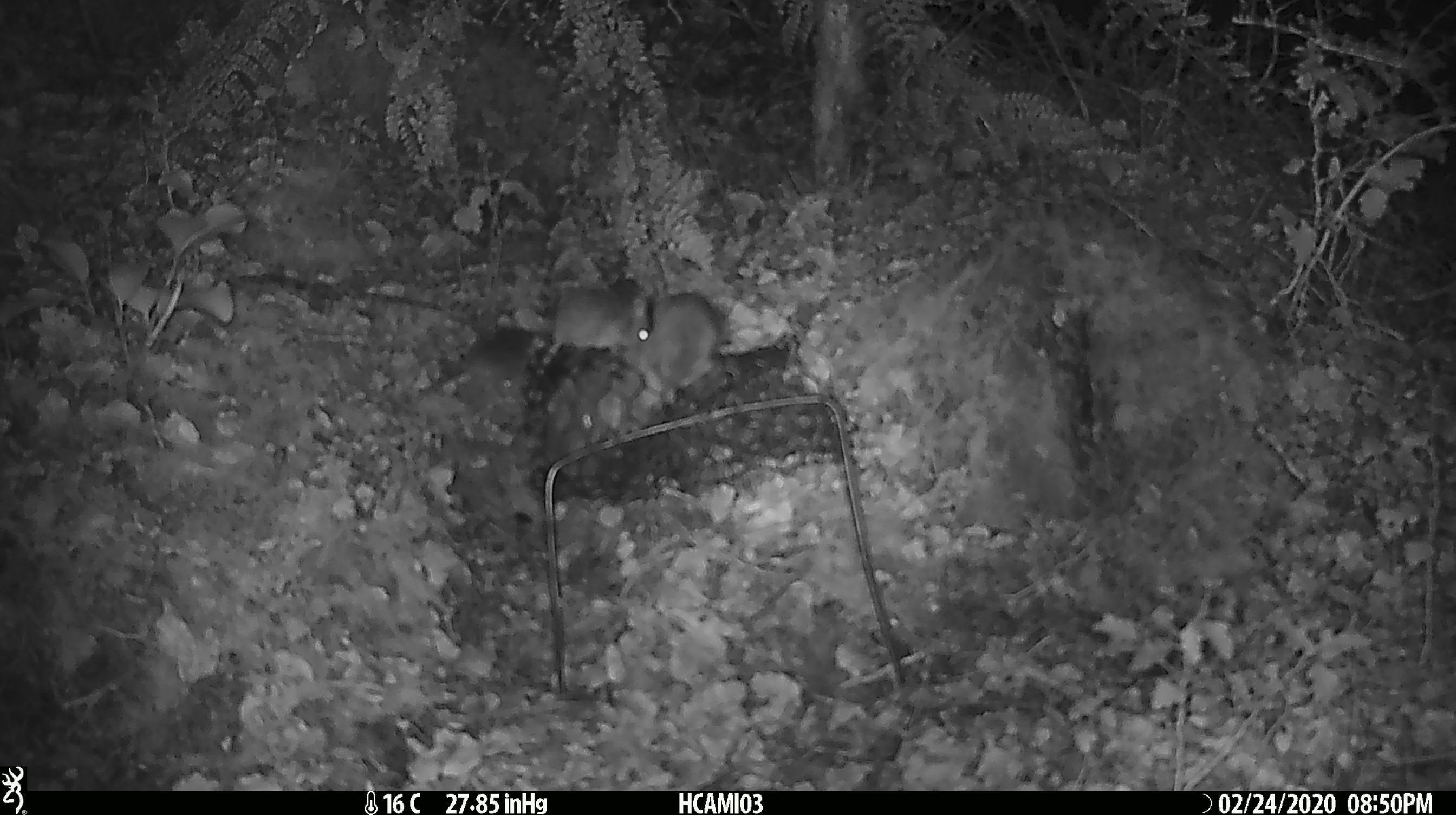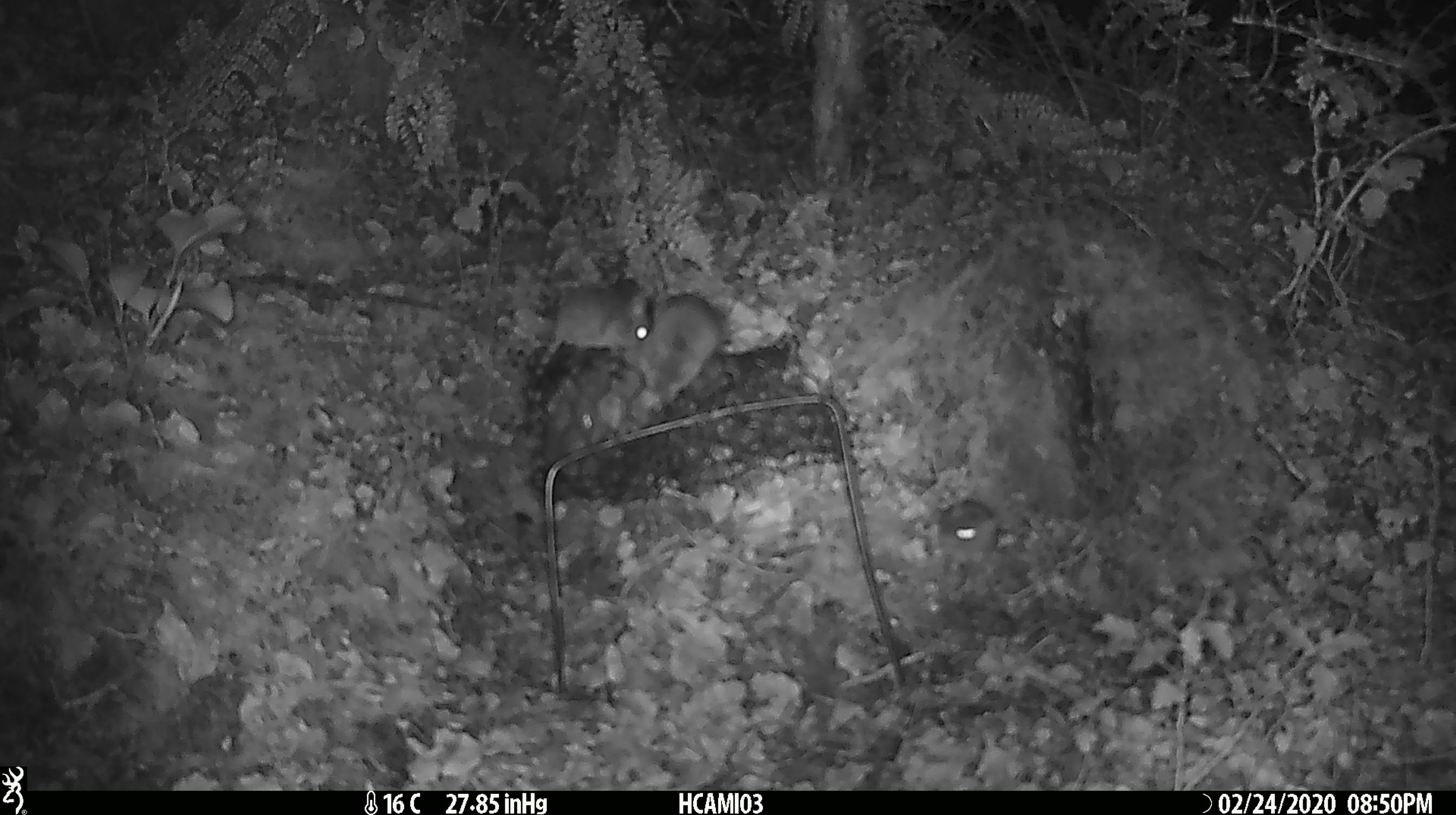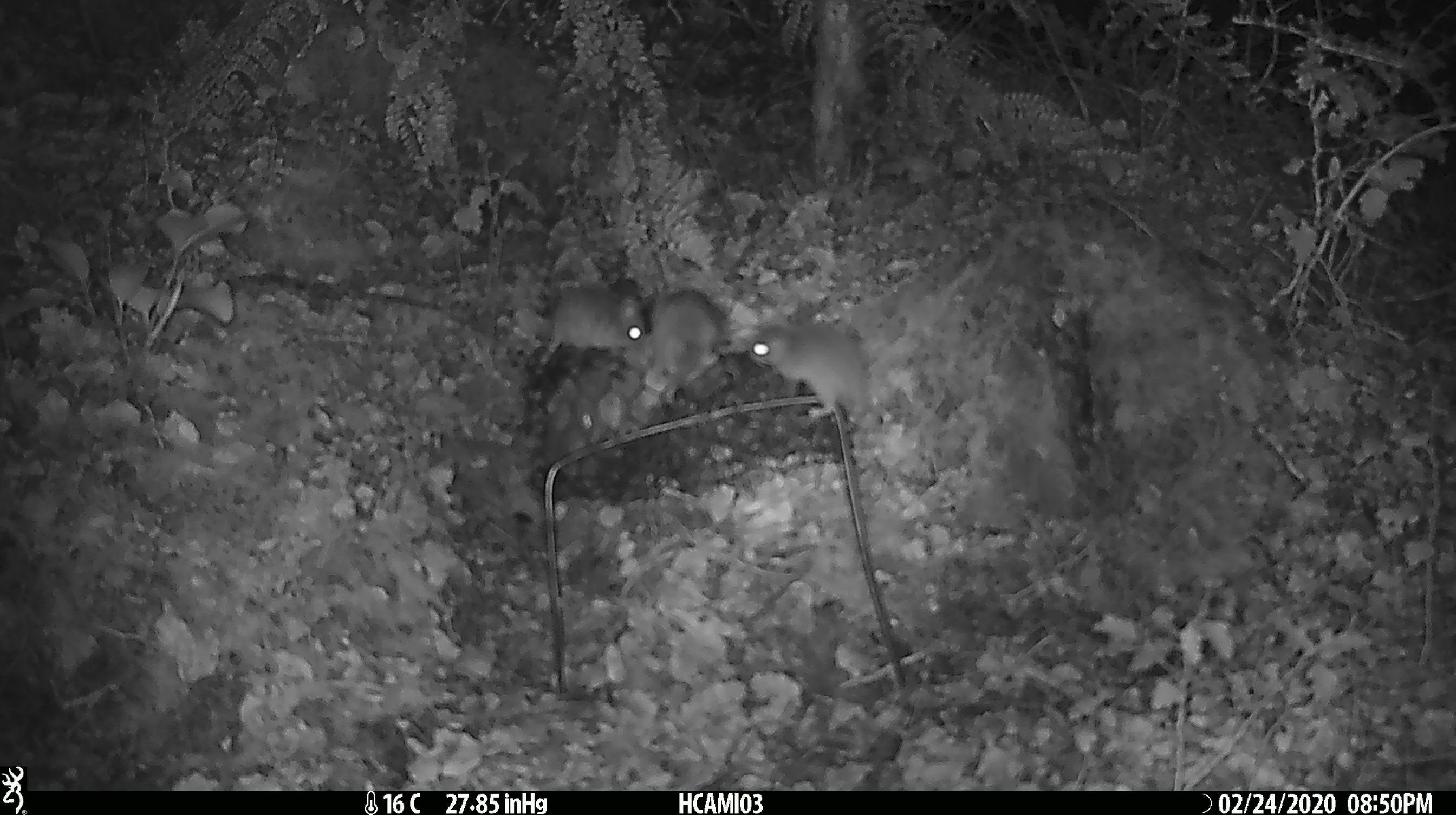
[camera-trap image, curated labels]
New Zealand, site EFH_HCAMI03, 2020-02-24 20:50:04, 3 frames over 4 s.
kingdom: Animalia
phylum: Chordata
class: Mammalia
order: Rodentia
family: Muridae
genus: Mus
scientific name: Mus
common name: mouse